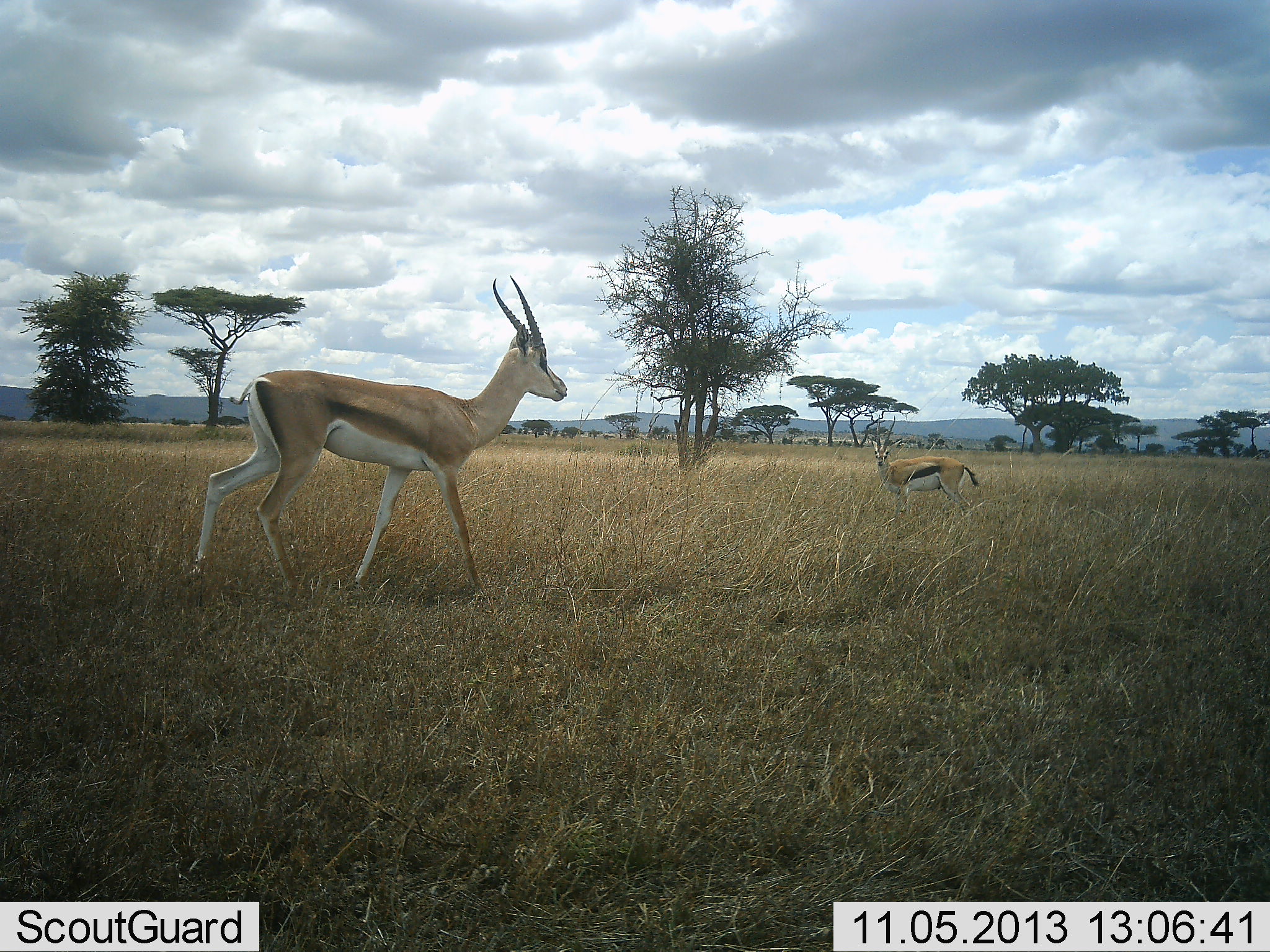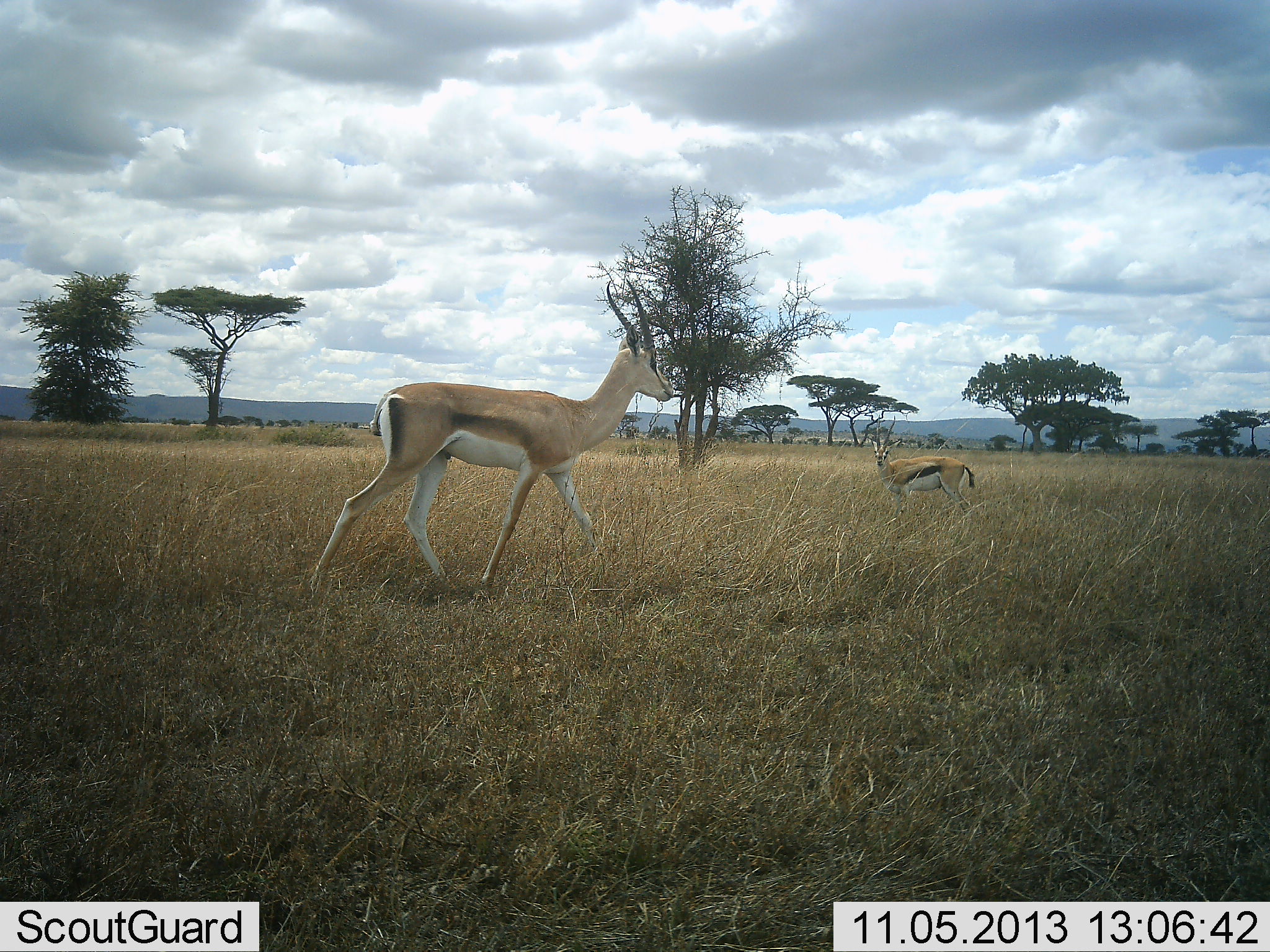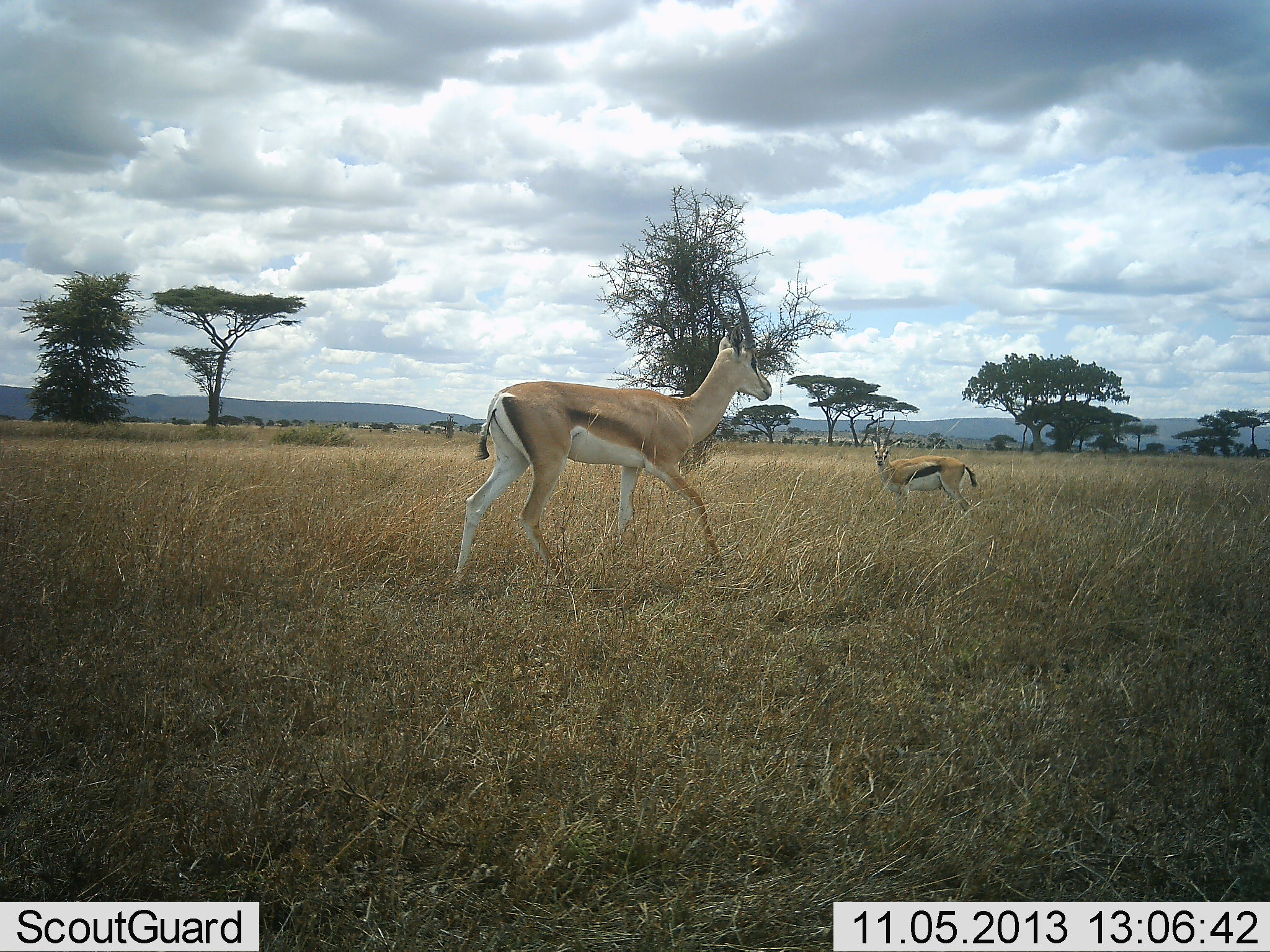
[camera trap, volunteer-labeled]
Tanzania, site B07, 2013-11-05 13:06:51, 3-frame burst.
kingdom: Animalia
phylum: Chordata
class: Mammalia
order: Artiodactyla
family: Bovidae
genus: Nanger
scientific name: Nanger granti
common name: grant's gazelle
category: gazellegrants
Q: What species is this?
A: Gazellegrants (grant's gazelle) (Nanger granti).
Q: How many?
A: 1.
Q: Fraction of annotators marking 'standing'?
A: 15%.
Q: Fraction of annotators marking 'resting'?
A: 0%.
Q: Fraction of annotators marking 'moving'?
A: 100%.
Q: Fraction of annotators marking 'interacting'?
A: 0%.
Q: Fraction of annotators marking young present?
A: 0%.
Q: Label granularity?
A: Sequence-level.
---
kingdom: Animalia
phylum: Chordata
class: Mammalia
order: Artiodactyla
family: Bovidae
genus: Eudorcas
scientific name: Eudorcas thomsonii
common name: thomson's gazelle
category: gazellethomsons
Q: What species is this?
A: Gazellethomsons (thomson's gazelle) (Eudorcas thomsonii).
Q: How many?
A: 1.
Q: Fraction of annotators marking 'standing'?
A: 100%.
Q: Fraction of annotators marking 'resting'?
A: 0%.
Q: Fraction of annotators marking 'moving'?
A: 23%.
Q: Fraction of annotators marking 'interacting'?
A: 0%.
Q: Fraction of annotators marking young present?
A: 0%.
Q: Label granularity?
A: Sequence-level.